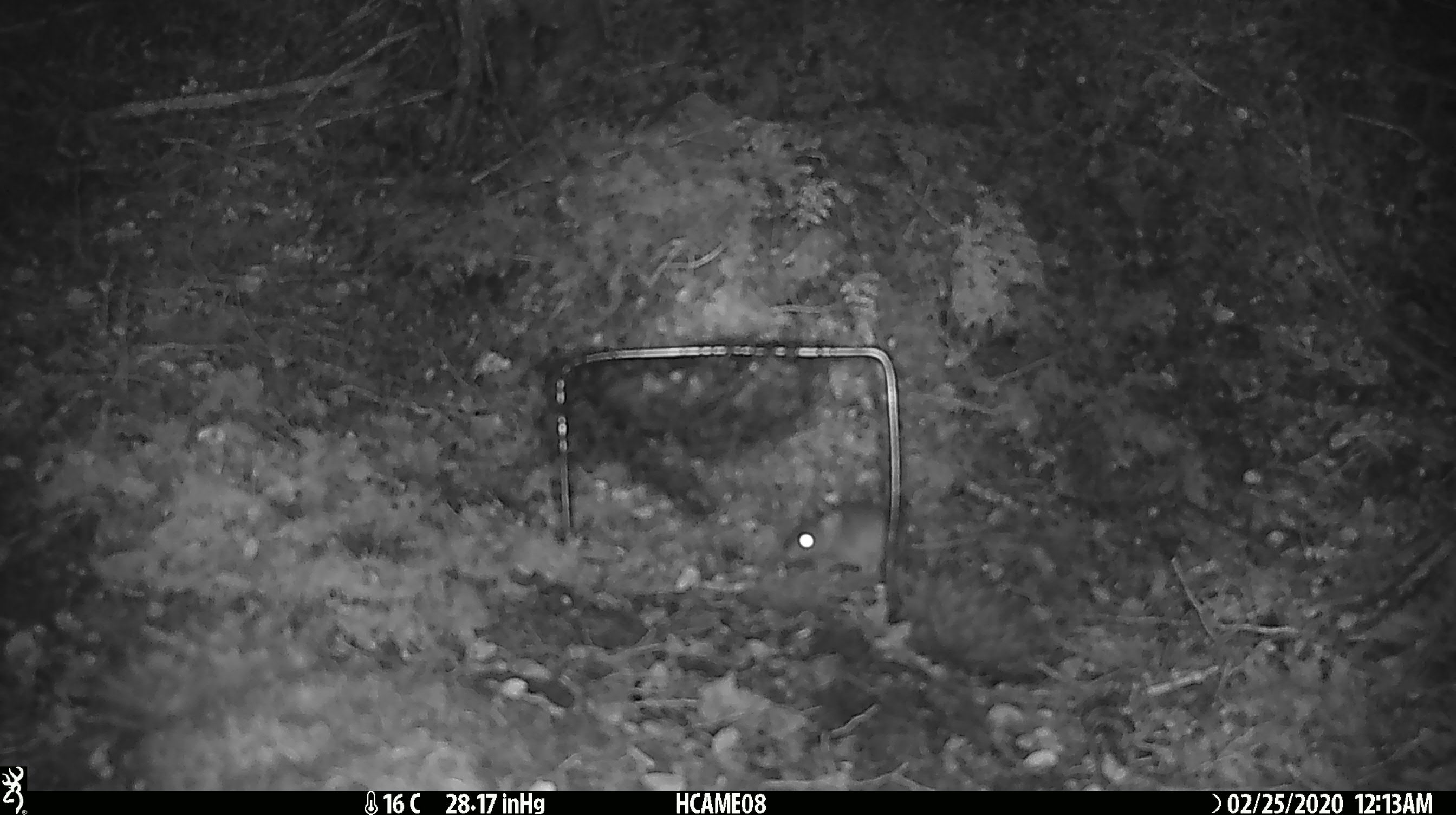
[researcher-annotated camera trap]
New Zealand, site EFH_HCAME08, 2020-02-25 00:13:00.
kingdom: Animalia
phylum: Chordata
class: Mammalia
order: Rodentia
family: Muridae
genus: Mus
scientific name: Mus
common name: mouse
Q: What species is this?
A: Mouse (Mus).